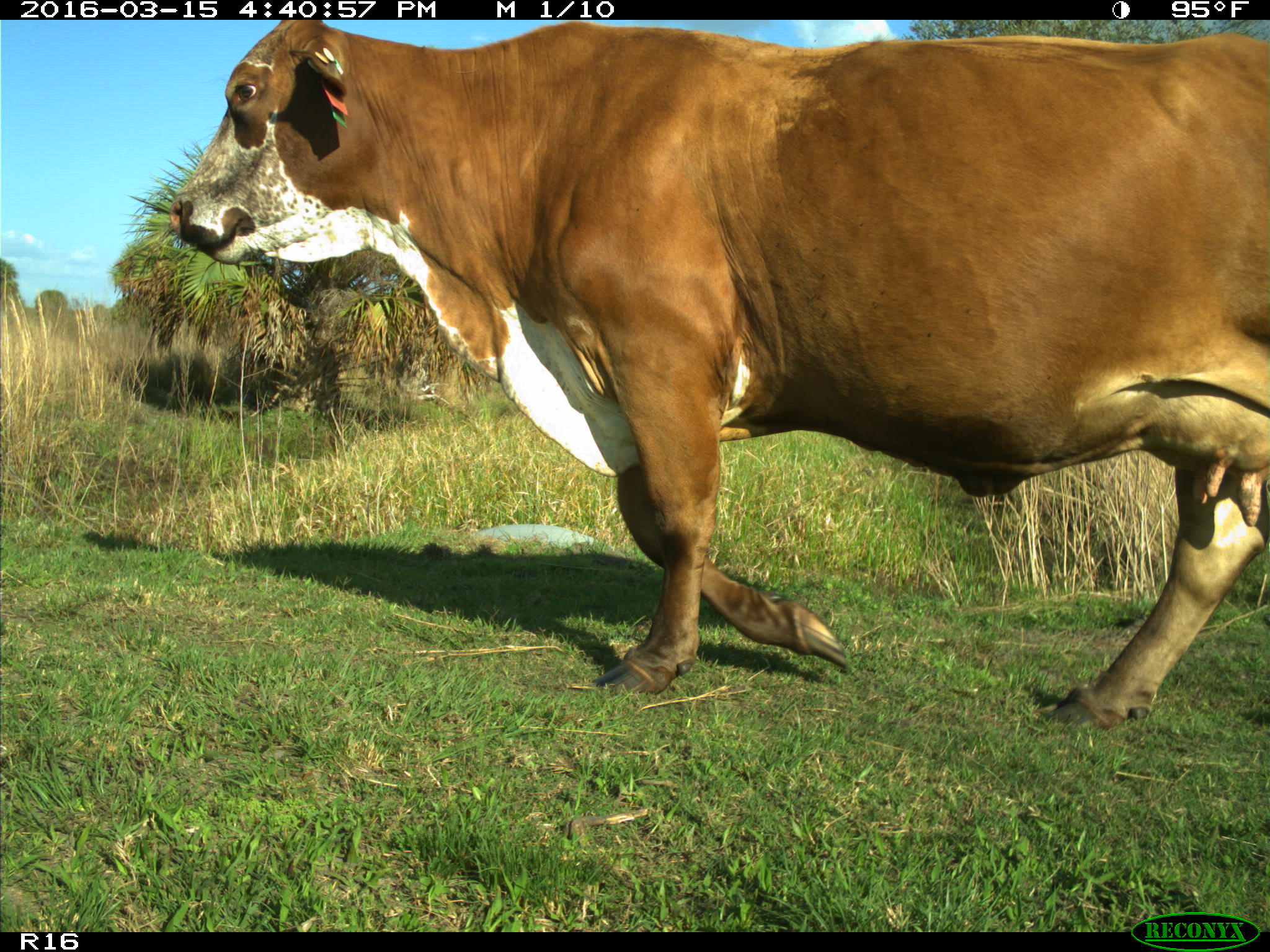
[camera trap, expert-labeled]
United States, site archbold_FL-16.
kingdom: Animalia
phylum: Chordata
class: Mammalia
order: Artiodactyla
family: Bovidae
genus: Bos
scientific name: Bos taurus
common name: domestic cow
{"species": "Bos taurus (domestic cow)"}